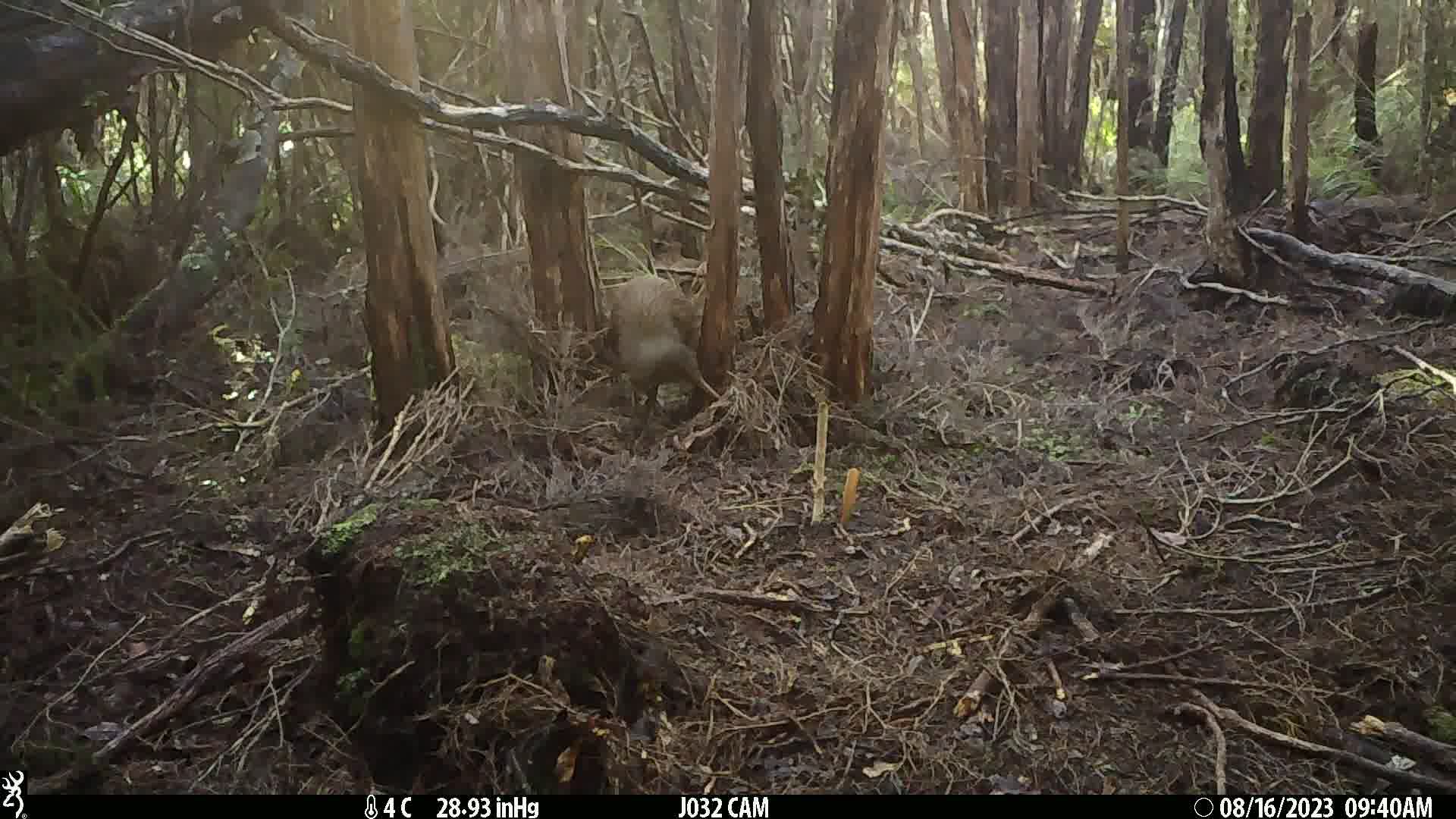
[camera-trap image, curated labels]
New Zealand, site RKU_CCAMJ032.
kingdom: Animalia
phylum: Chordata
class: Aves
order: Apterygiformes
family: Apterygidae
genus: Apteryx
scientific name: Apteryx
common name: kiwi